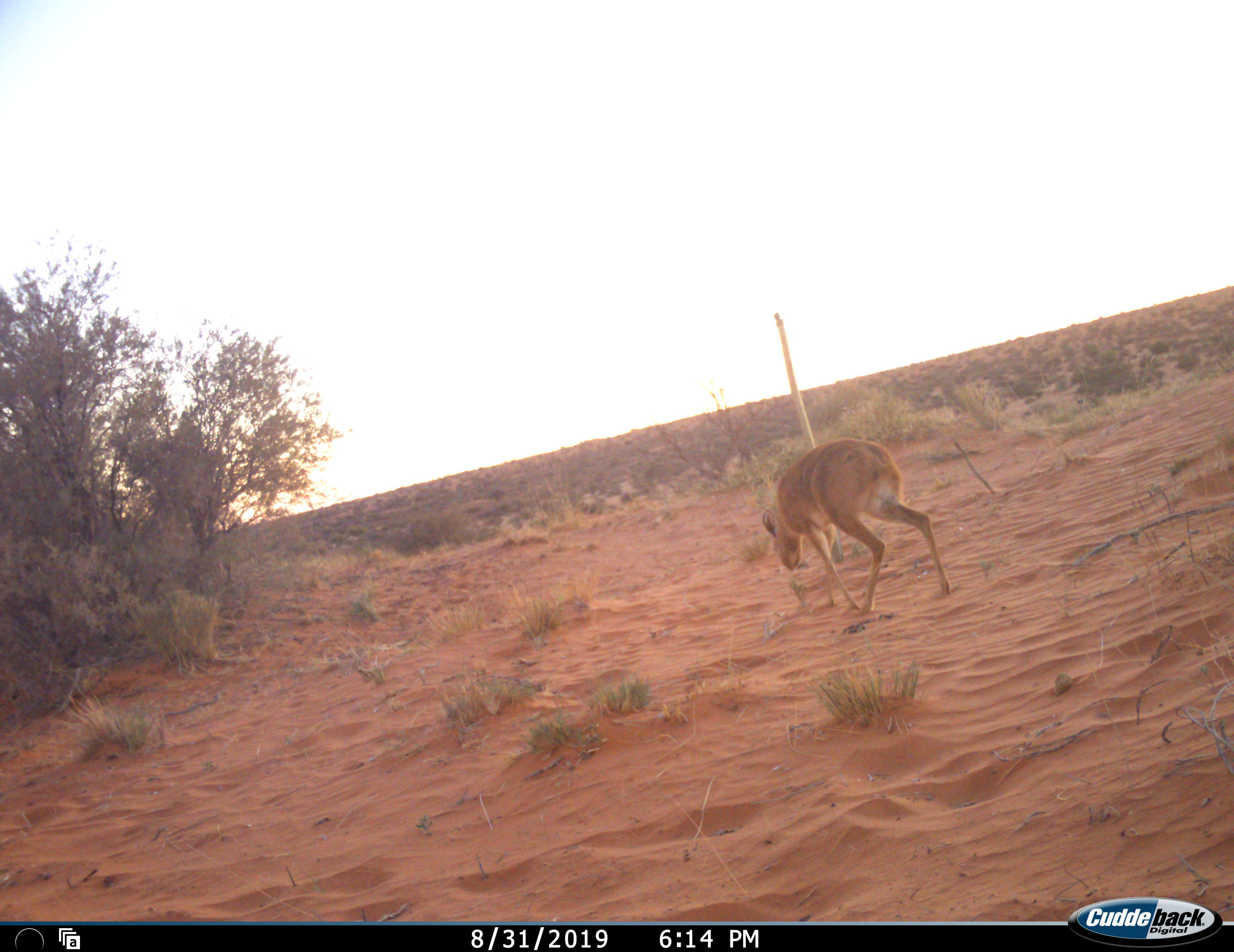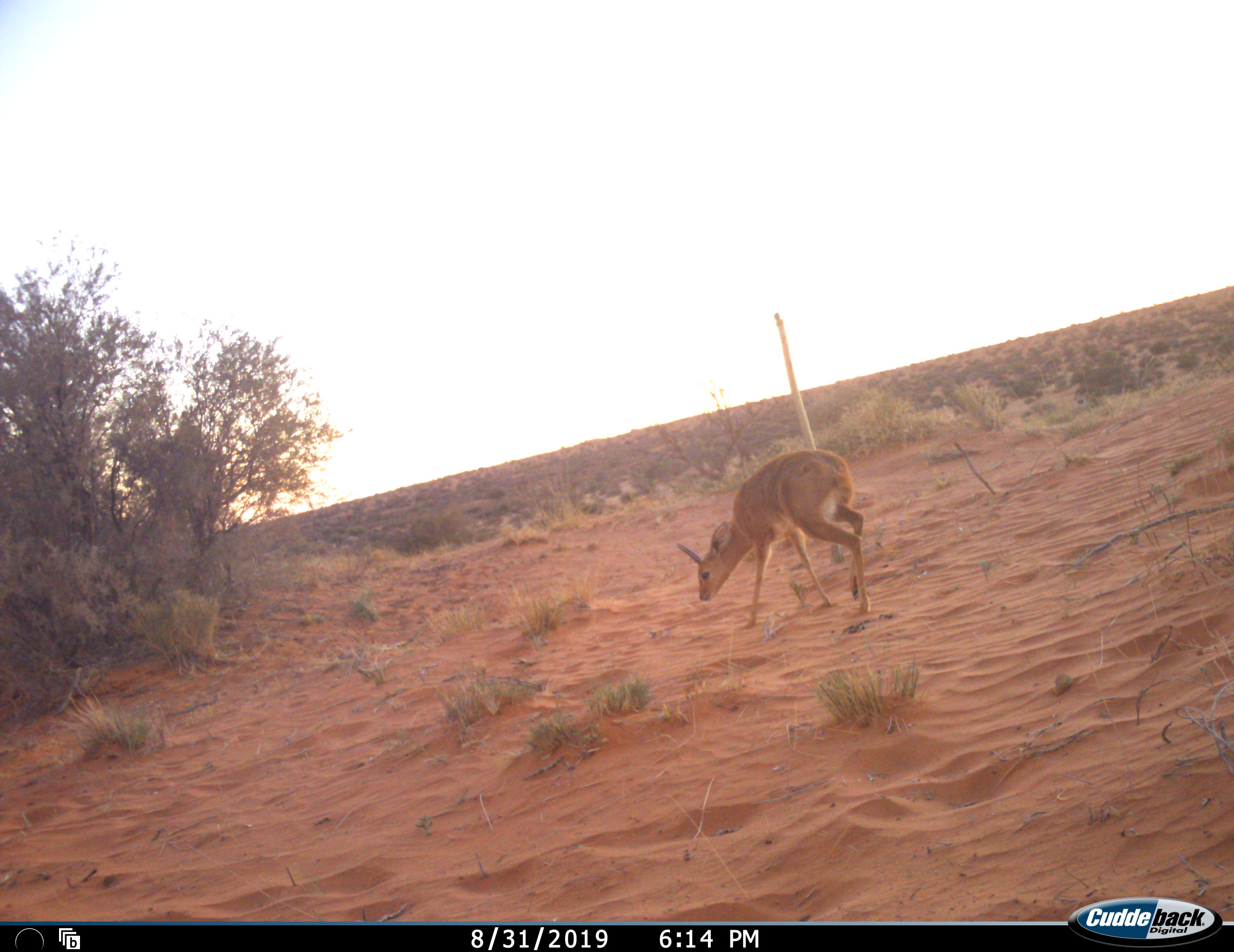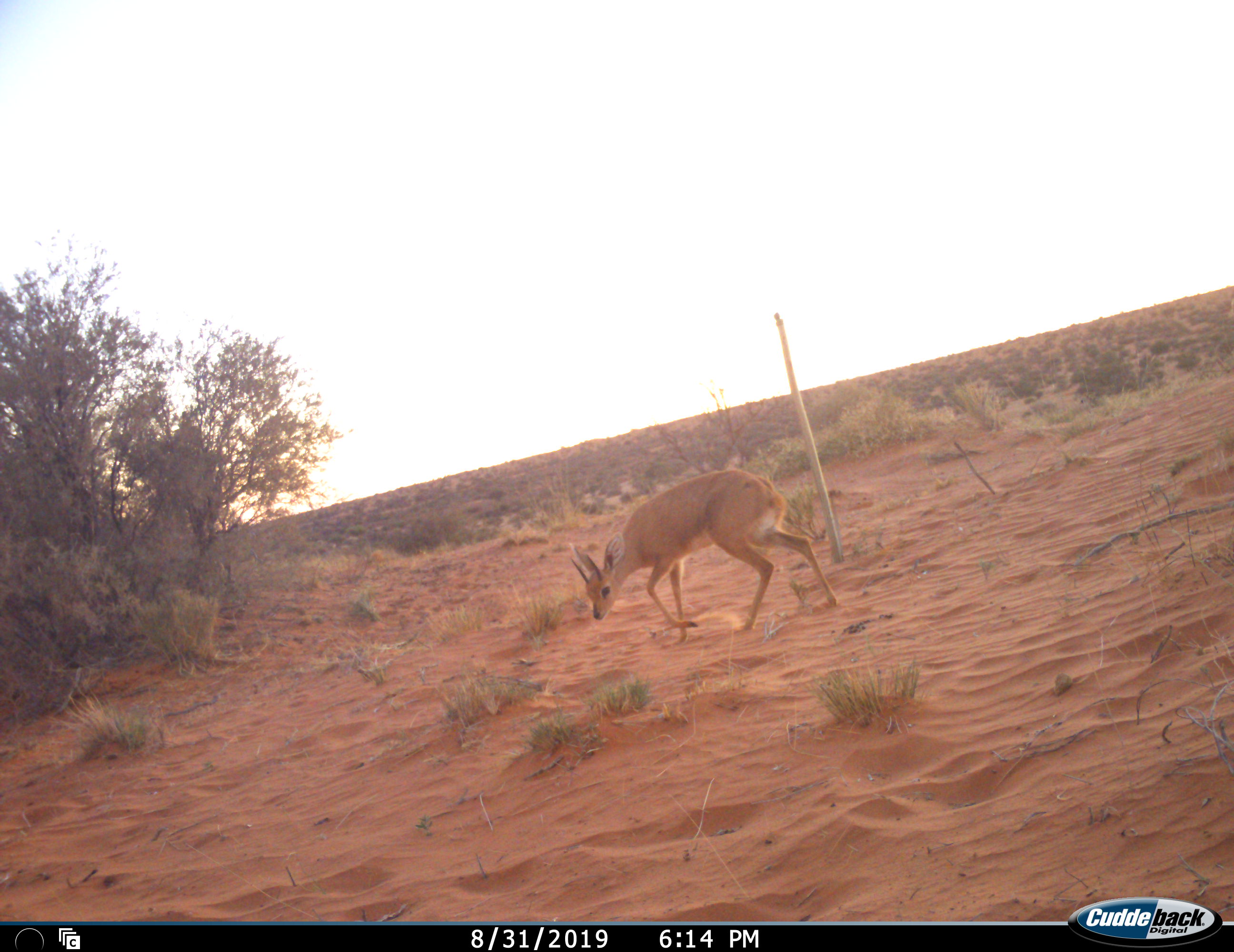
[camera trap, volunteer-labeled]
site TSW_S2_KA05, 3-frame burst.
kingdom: Animalia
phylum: Chordata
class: Mammalia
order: Artiodactyla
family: Bovidae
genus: Raphicerus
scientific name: Raphicerus campestris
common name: steenbok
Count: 1.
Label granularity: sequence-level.